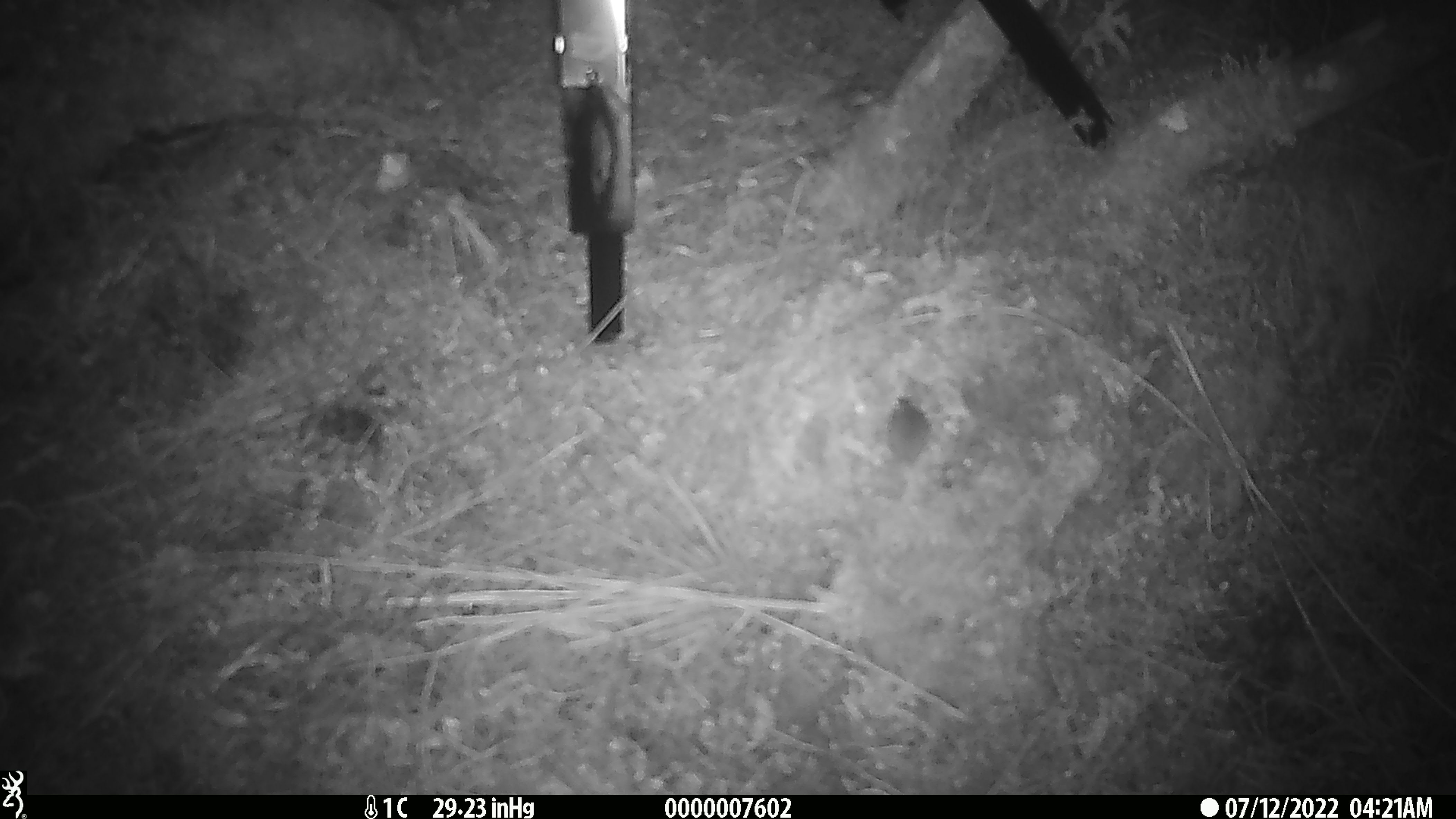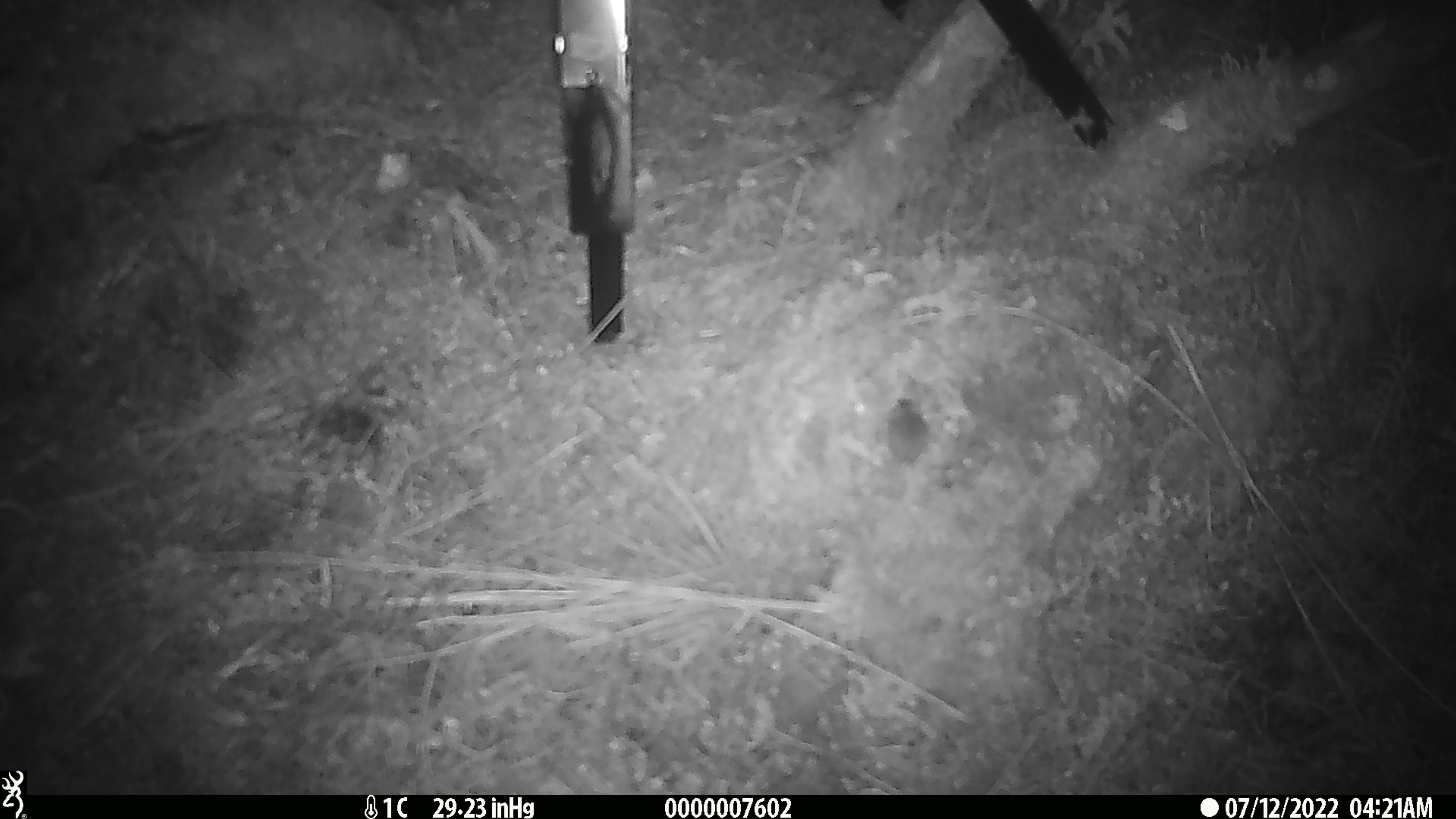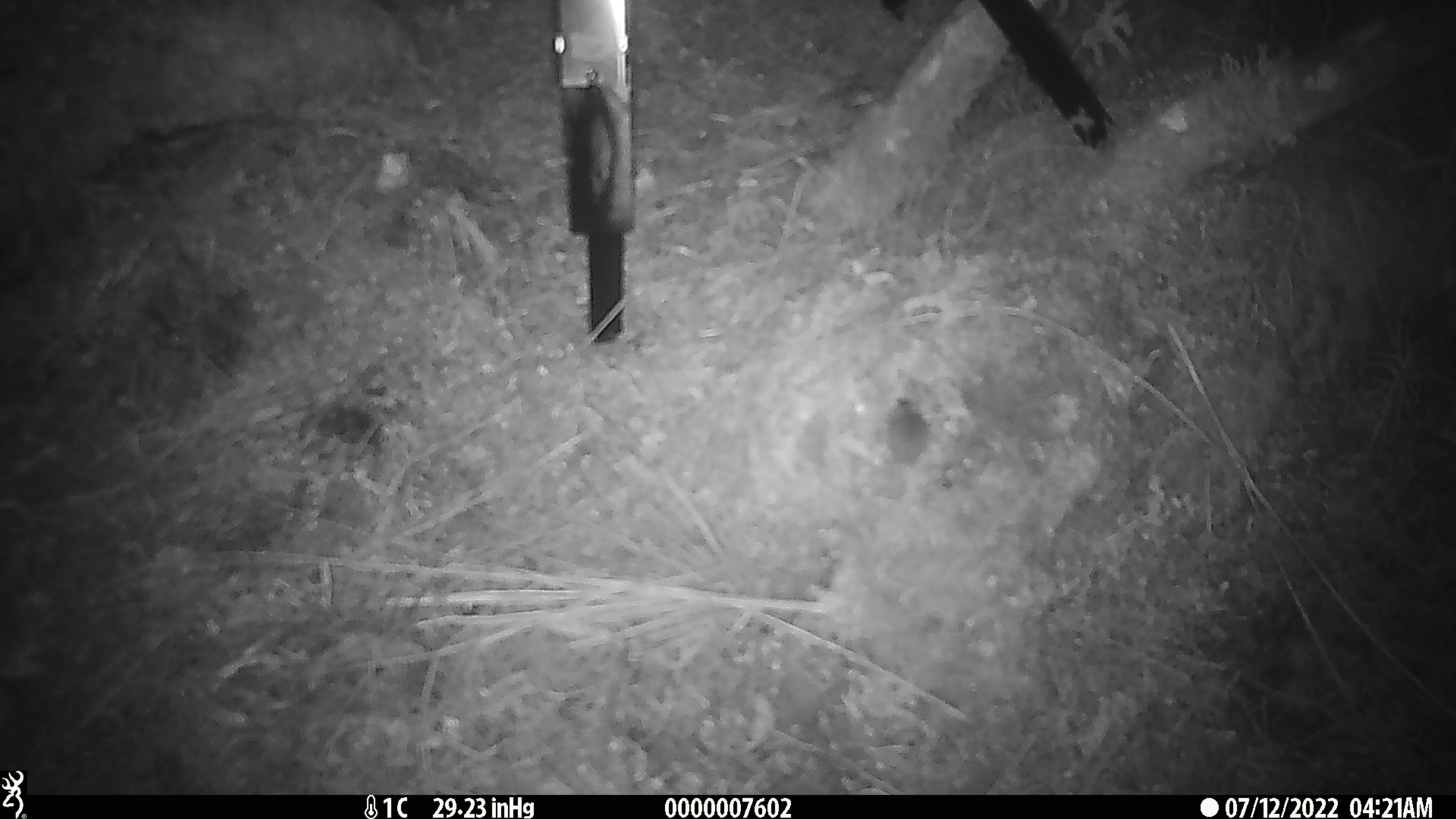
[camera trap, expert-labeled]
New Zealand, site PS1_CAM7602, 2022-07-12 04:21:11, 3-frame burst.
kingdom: Animalia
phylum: Chordata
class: Mammalia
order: Rodentia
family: Muridae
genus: Mus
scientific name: Mus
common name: mouse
Mouse (Mus).